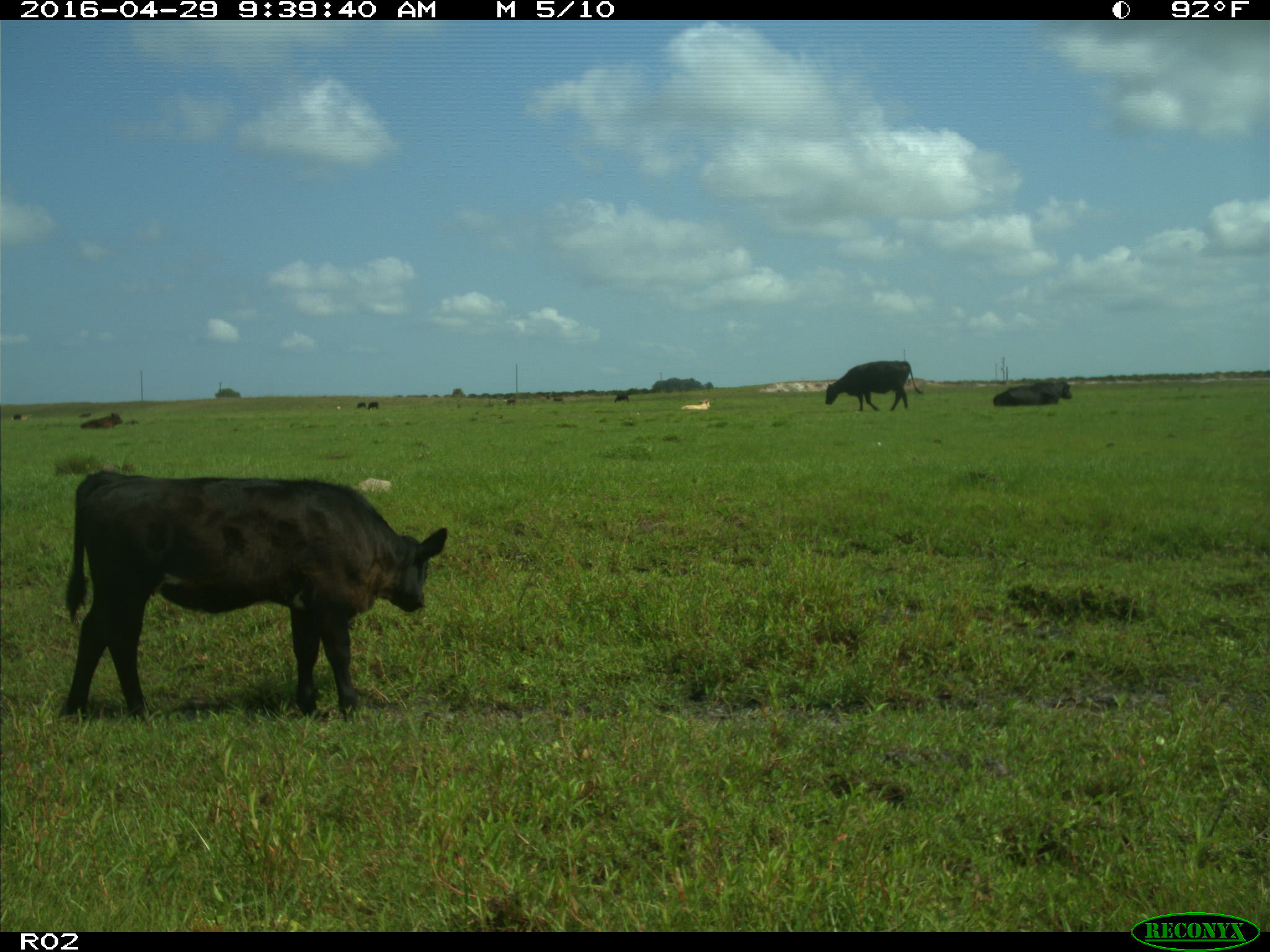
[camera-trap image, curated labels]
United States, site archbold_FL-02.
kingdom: Animalia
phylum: Chordata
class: Mammalia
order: Artiodactyla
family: Bovidae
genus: Bos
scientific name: Bos taurus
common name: domestic cow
Bos taurus (domestic cow).